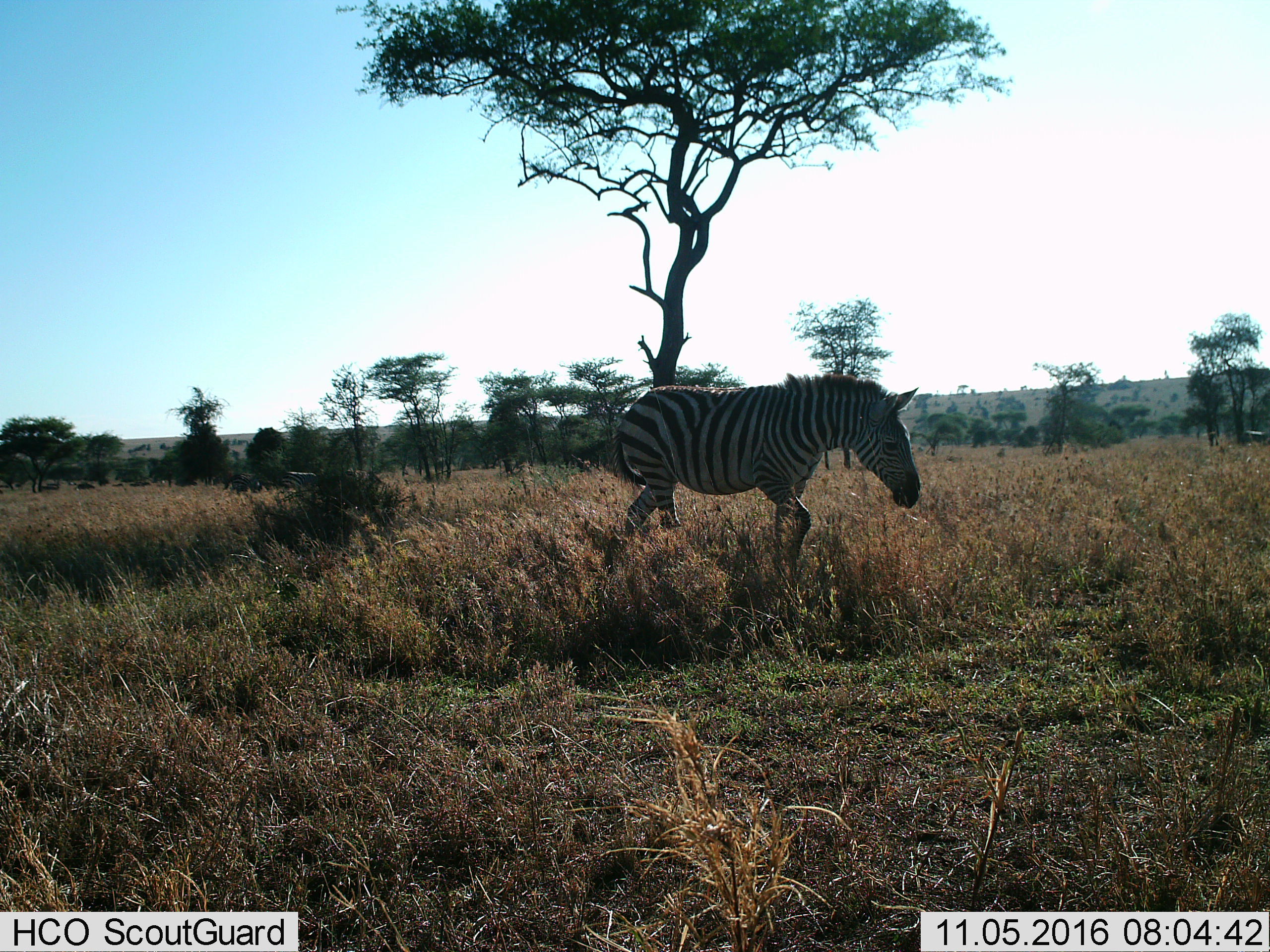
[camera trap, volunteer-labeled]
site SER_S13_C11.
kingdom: Animalia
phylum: Chordata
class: Mammalia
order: Perissodactyla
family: Equidae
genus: Equus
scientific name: Equus quagga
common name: plains zebra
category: zebraplains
Zebraplains (plains zebra) (Equus quagga), count 1. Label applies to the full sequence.